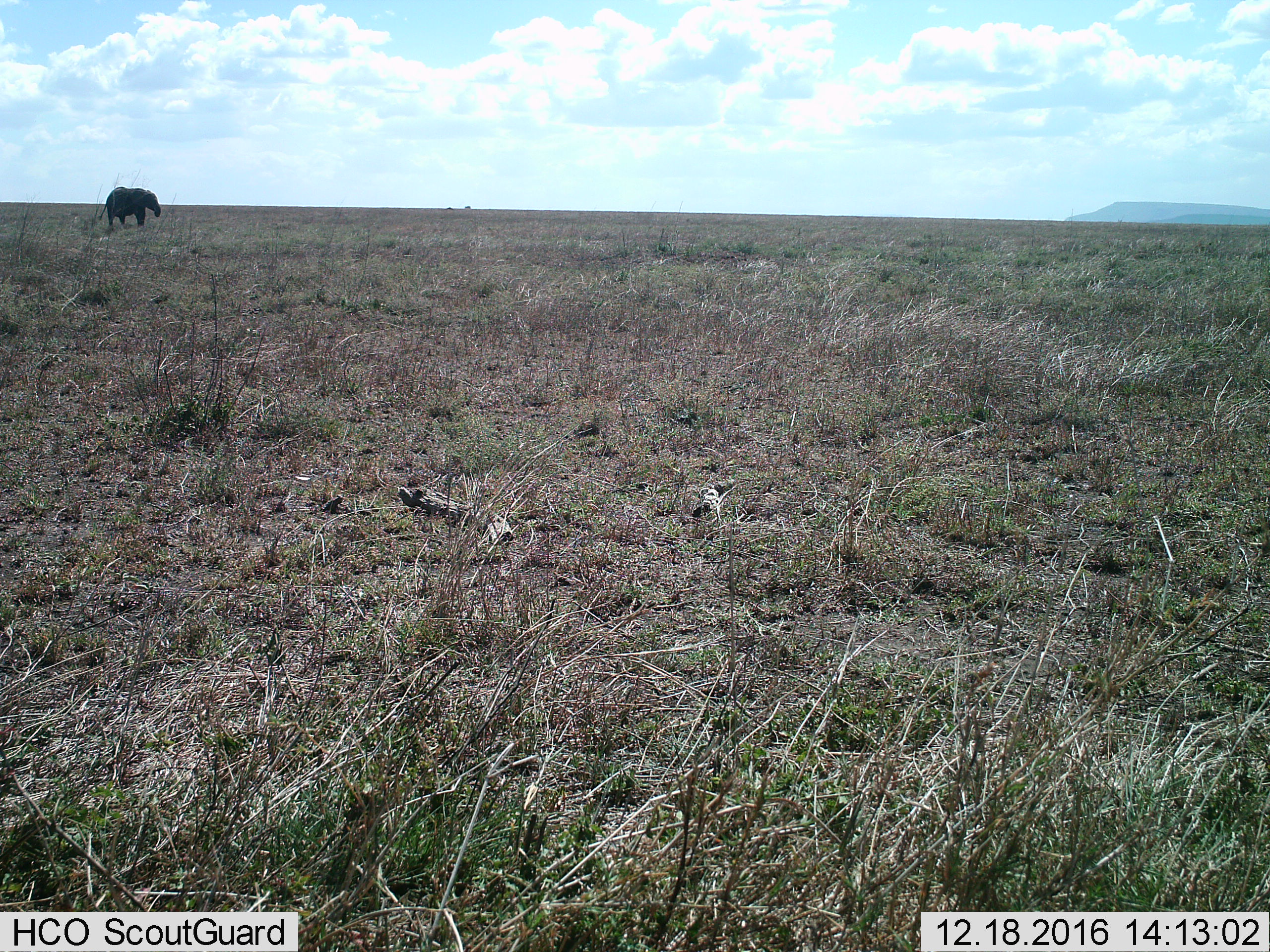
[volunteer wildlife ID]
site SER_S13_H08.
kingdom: Animalia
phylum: Chordata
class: Mammalia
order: Proboscidea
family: Elephantidae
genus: Loxodonta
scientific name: Loxodonta africana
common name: african bush elephant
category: elephant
Elephant (african bush elephant) (Loxodonta africana), count 1. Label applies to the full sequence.